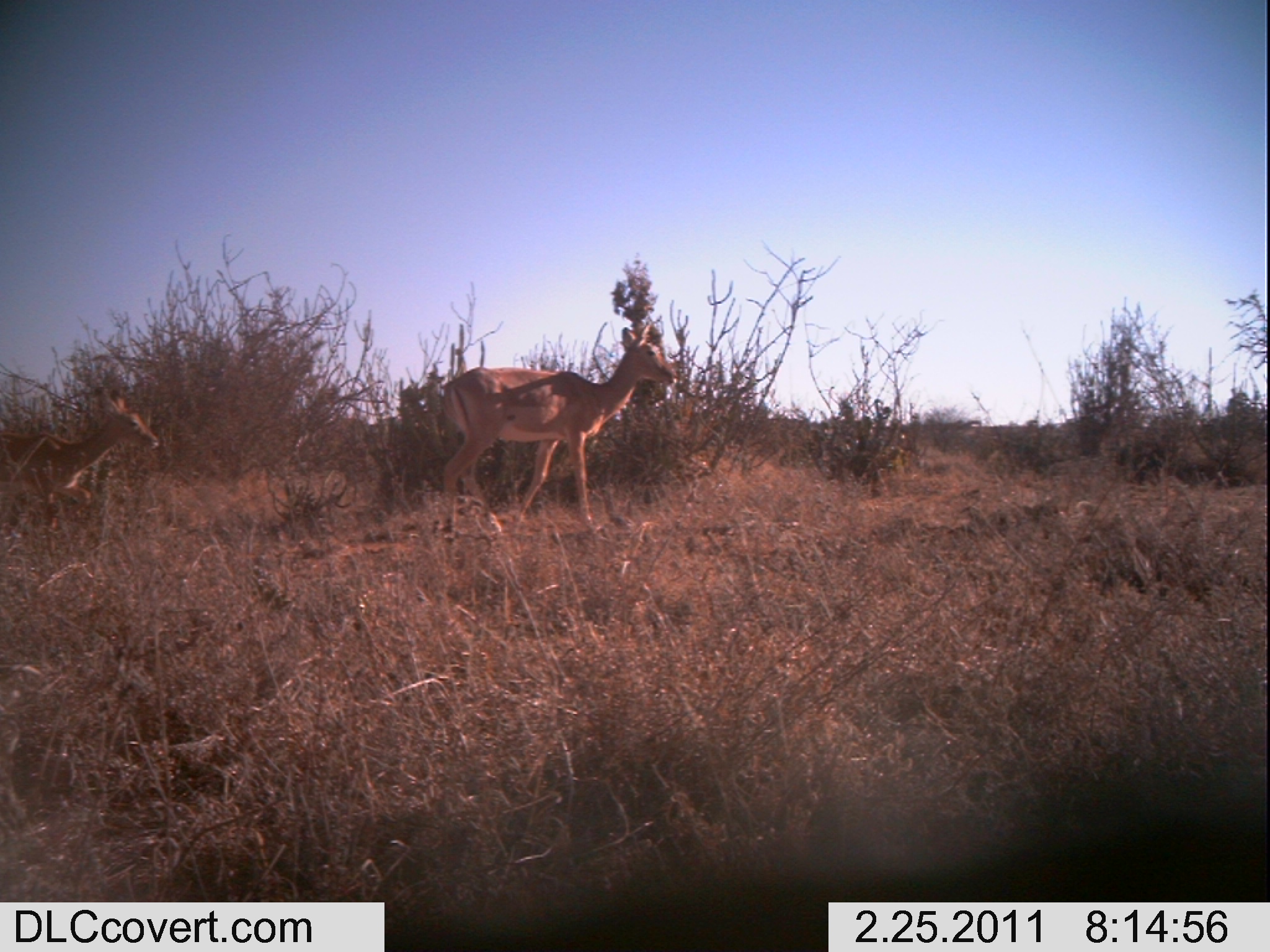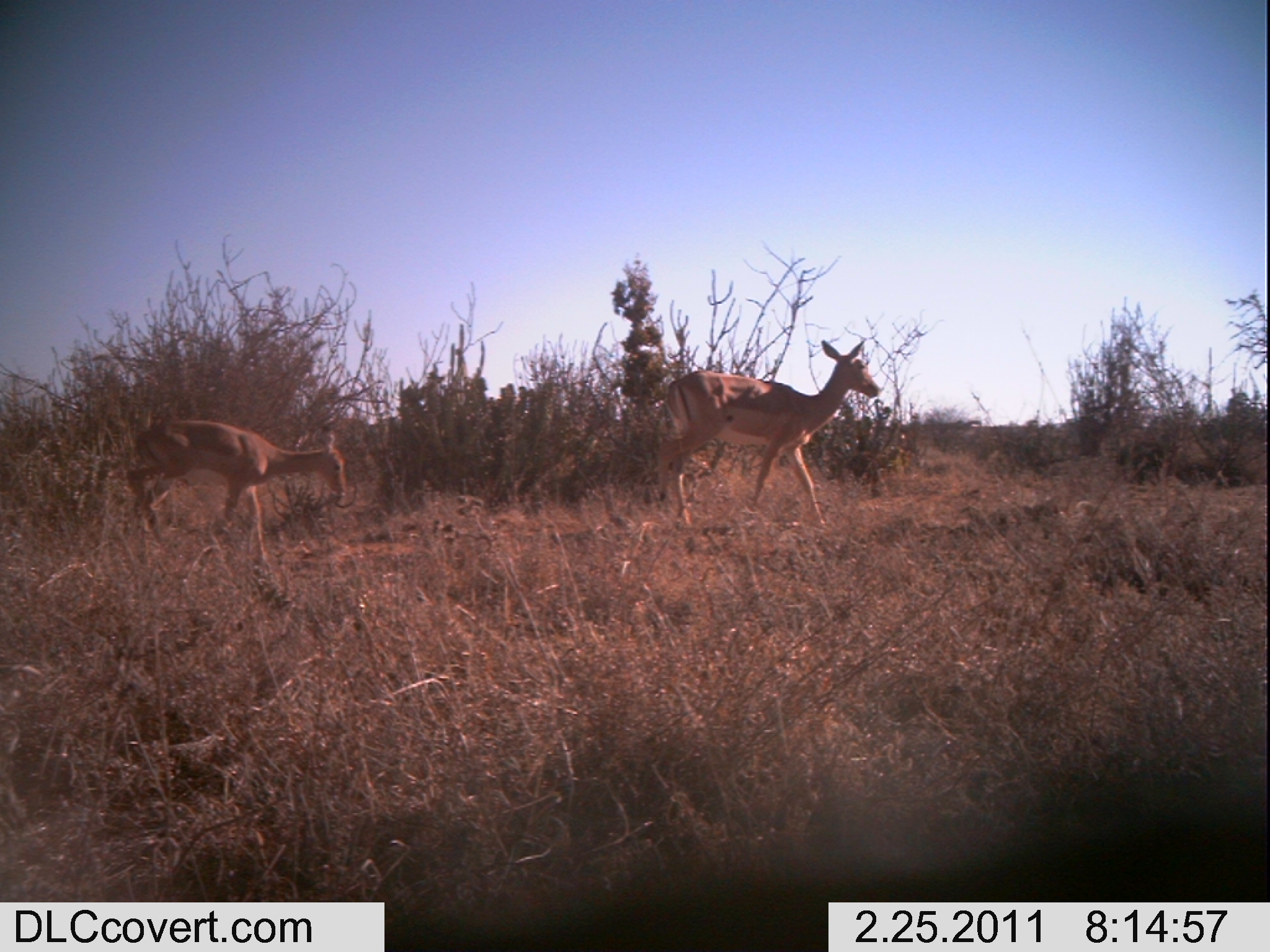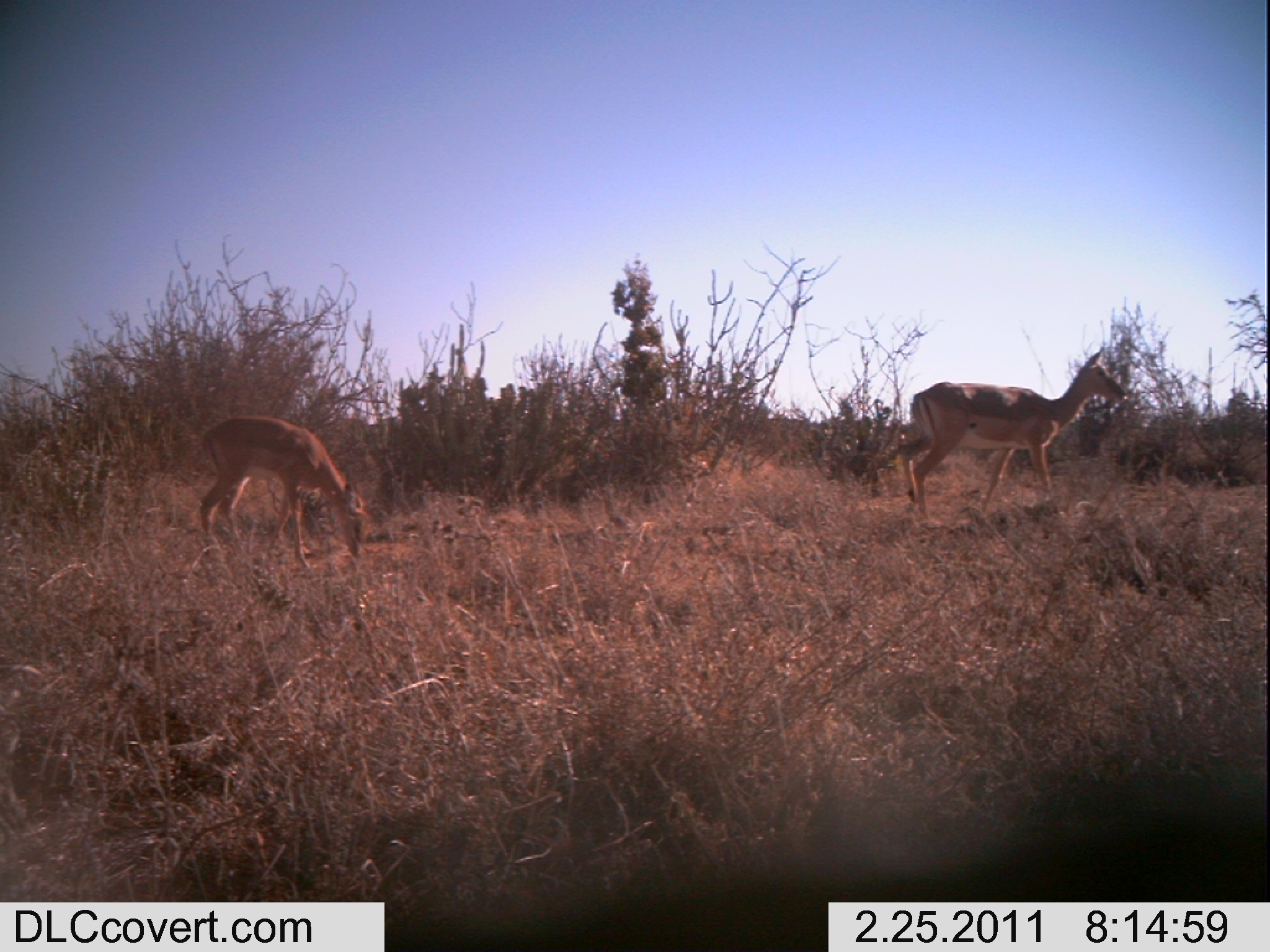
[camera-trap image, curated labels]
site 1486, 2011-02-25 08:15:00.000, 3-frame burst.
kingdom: Animalia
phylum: Chordata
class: Mammalia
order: Artiodactyla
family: Bovidae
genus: Aepyceros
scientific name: Aepyceros melampus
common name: impala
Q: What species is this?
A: Aepyceros melampus (impala).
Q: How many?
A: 2.